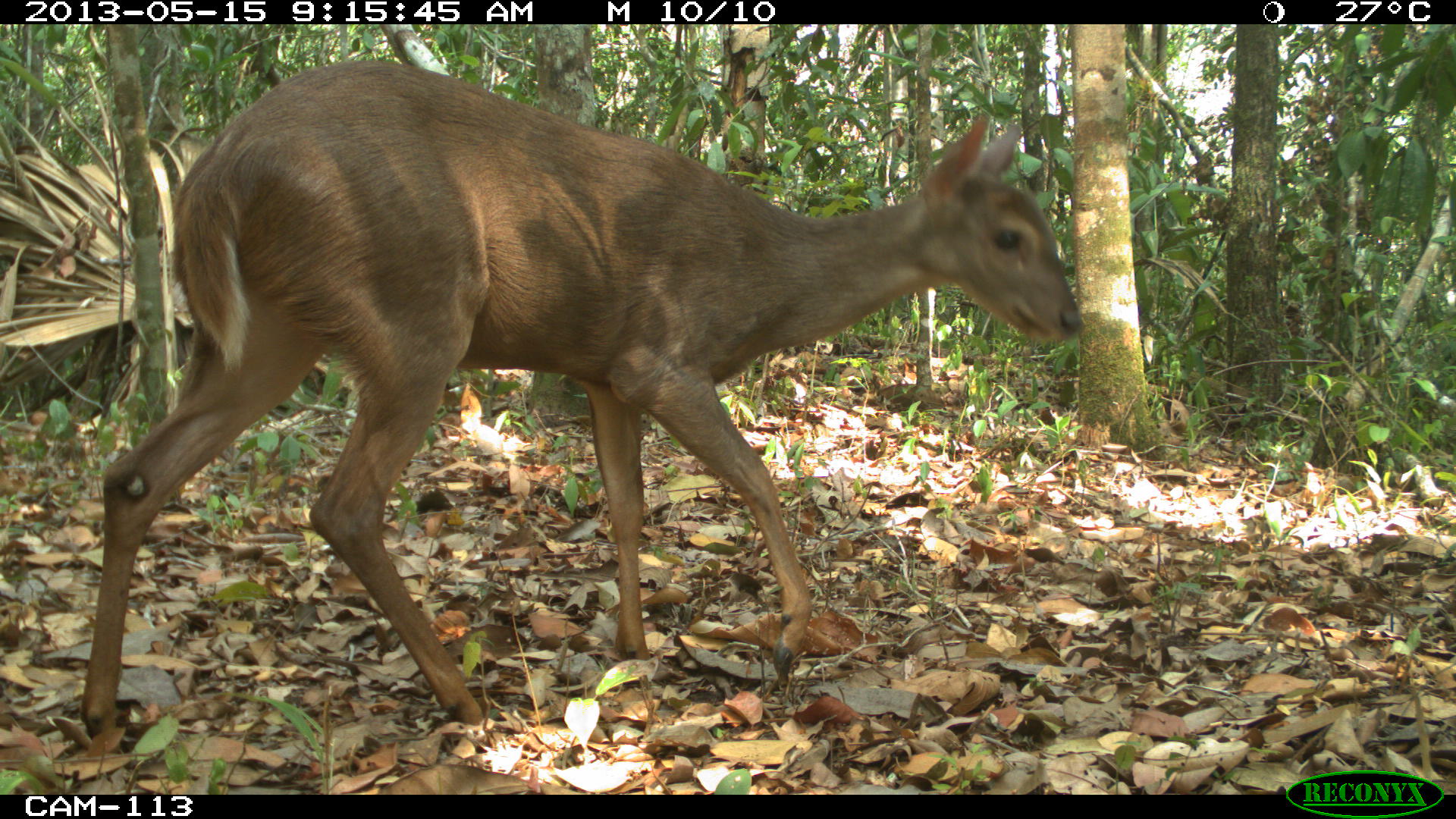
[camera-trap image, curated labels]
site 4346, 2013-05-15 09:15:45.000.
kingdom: Animalia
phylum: Chordata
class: Mammalia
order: Artiodactyla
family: Cervidae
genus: Odocoileus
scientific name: Odocoileus pandora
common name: yucatán brown brocket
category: mazama pandora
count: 1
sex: female